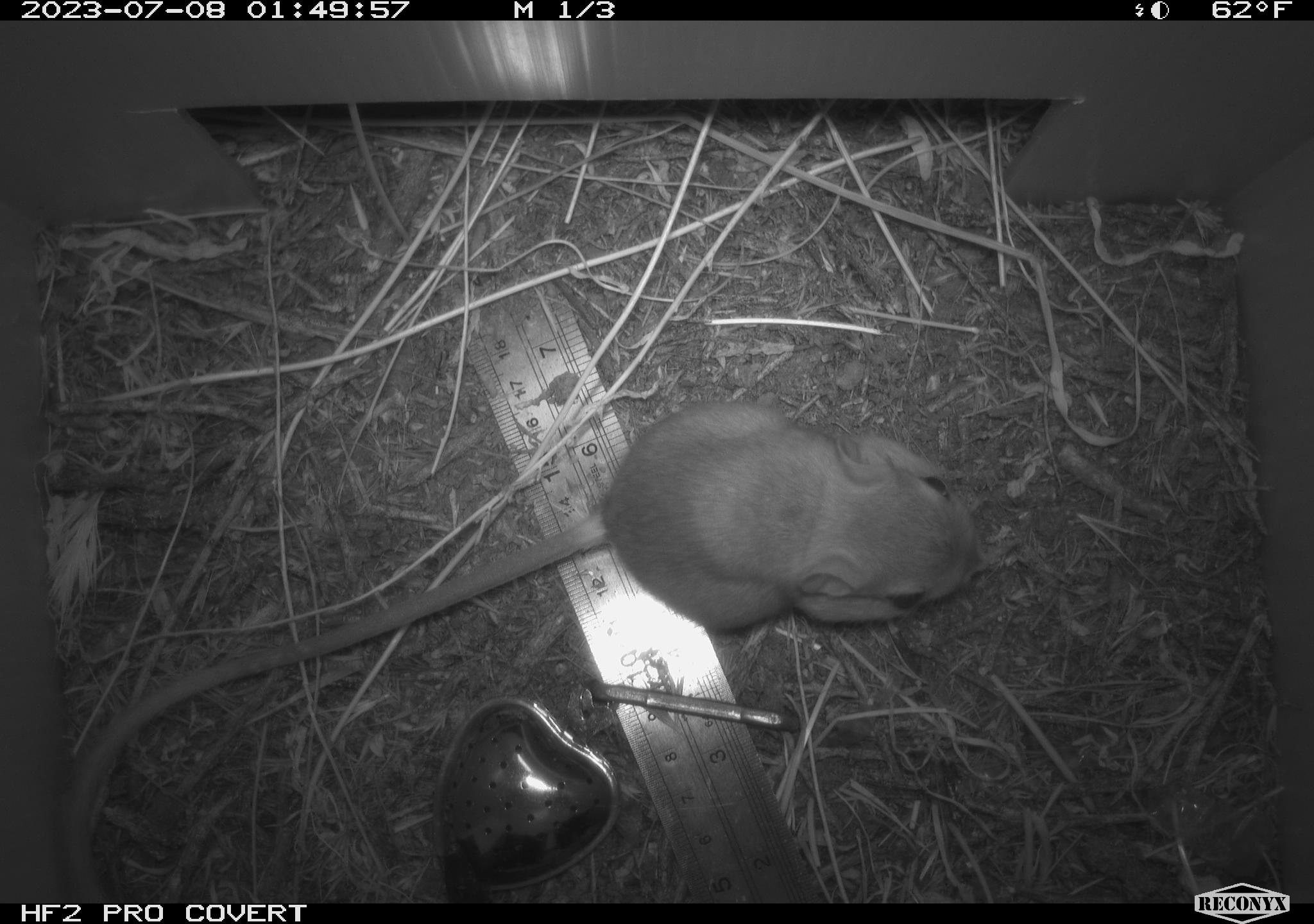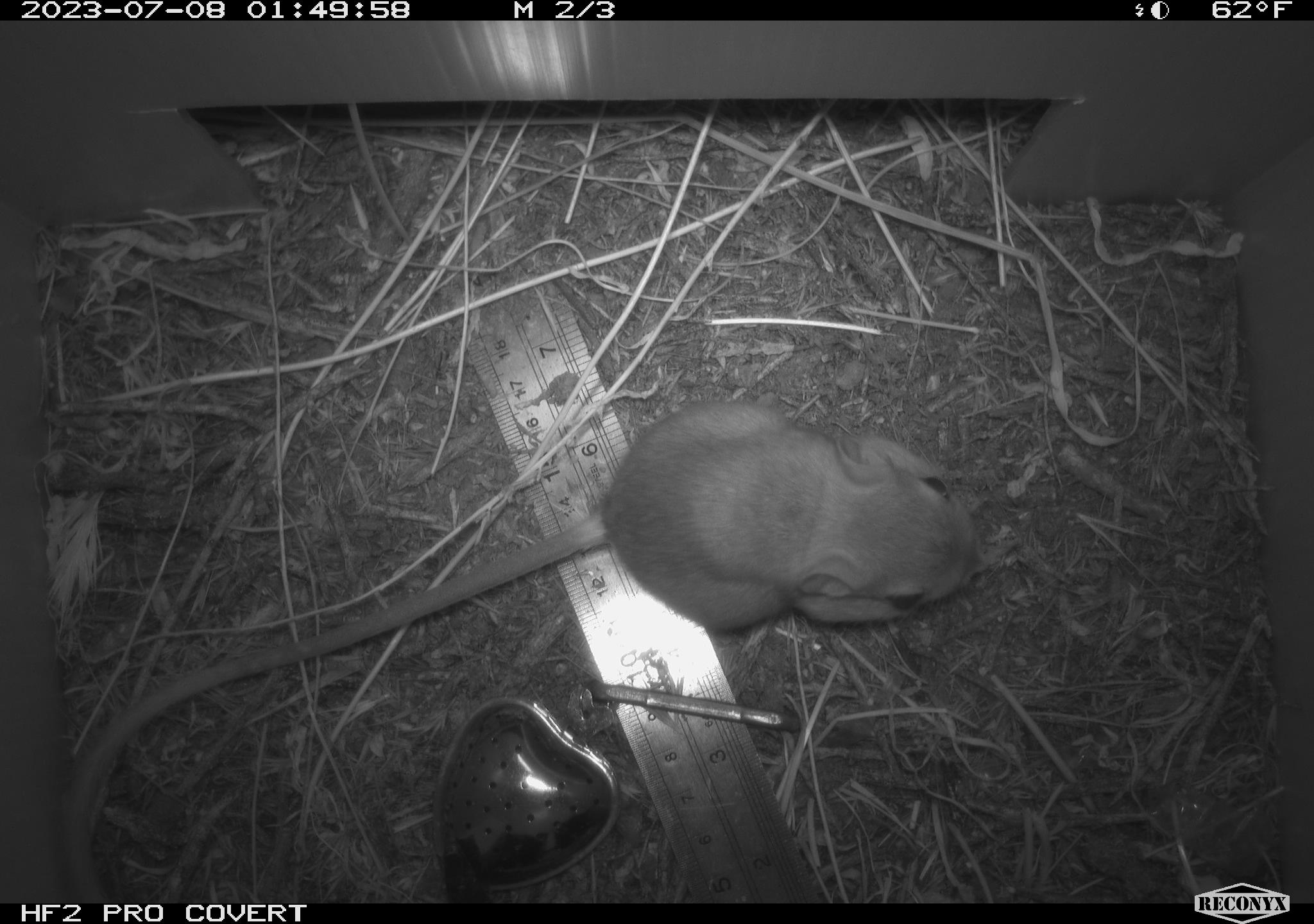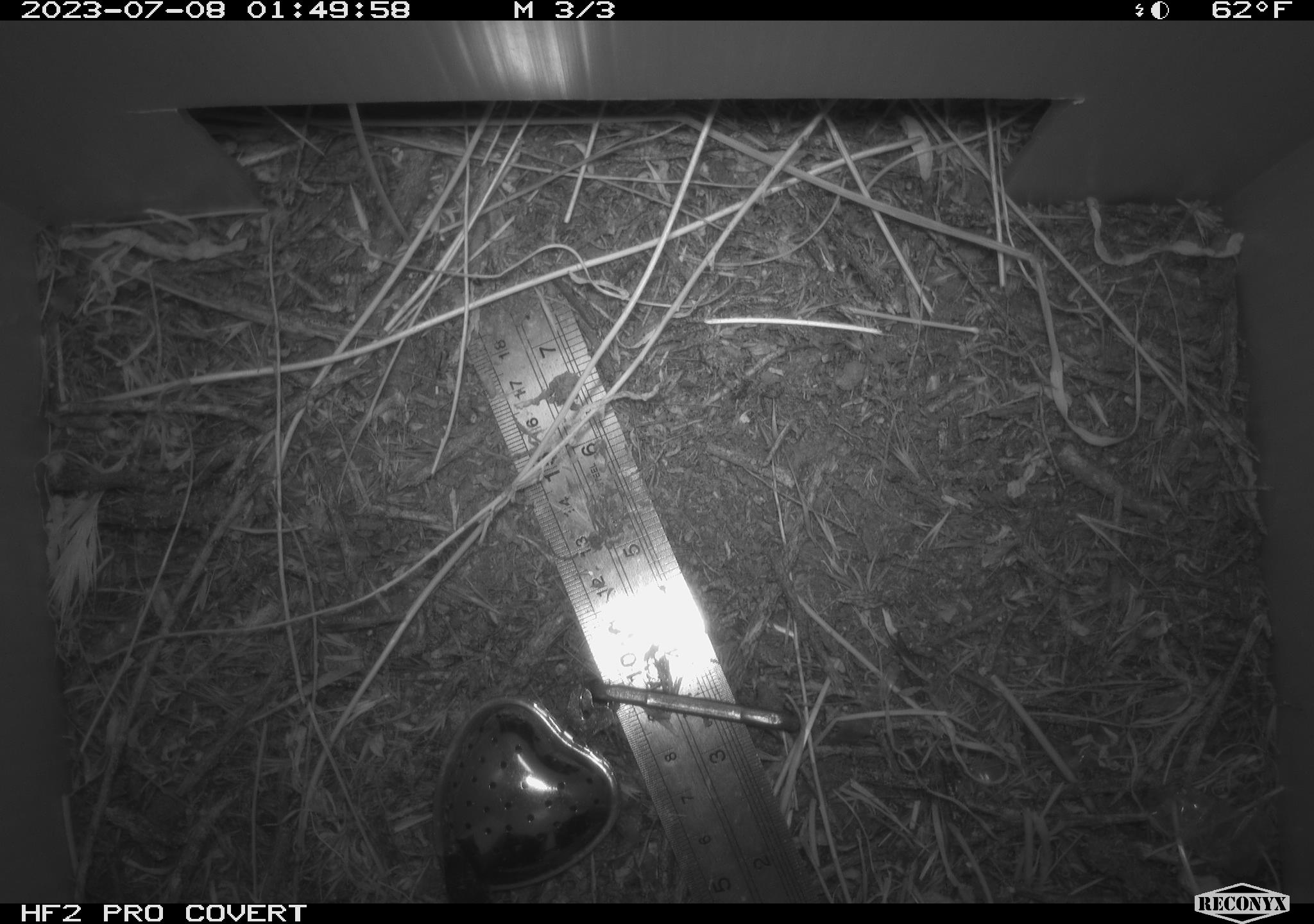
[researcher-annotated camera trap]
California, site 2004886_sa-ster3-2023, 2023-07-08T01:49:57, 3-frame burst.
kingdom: Animalia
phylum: Chordata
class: Mammalia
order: Rodentia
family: Heteromyidae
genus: Dipodomys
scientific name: Dipodomys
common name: kangaroo rats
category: dipodomys species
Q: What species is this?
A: Dipodomys species (kangaroo rats) (Dipodomys).